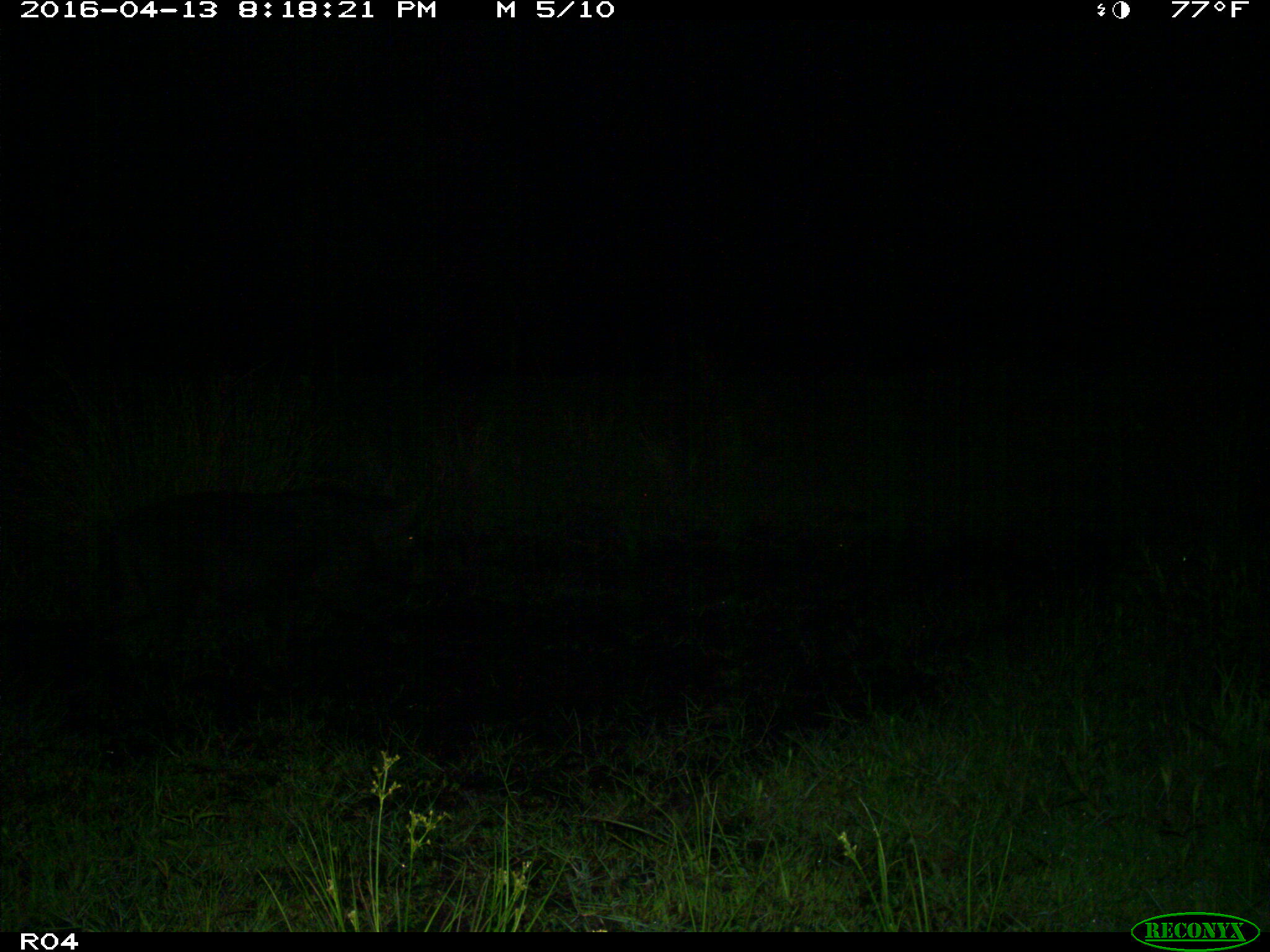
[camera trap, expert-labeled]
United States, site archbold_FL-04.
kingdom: Animalia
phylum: Chordata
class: Mammalia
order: Artiodactyla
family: Suidae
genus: Sus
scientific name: Sus scrofa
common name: wild boar